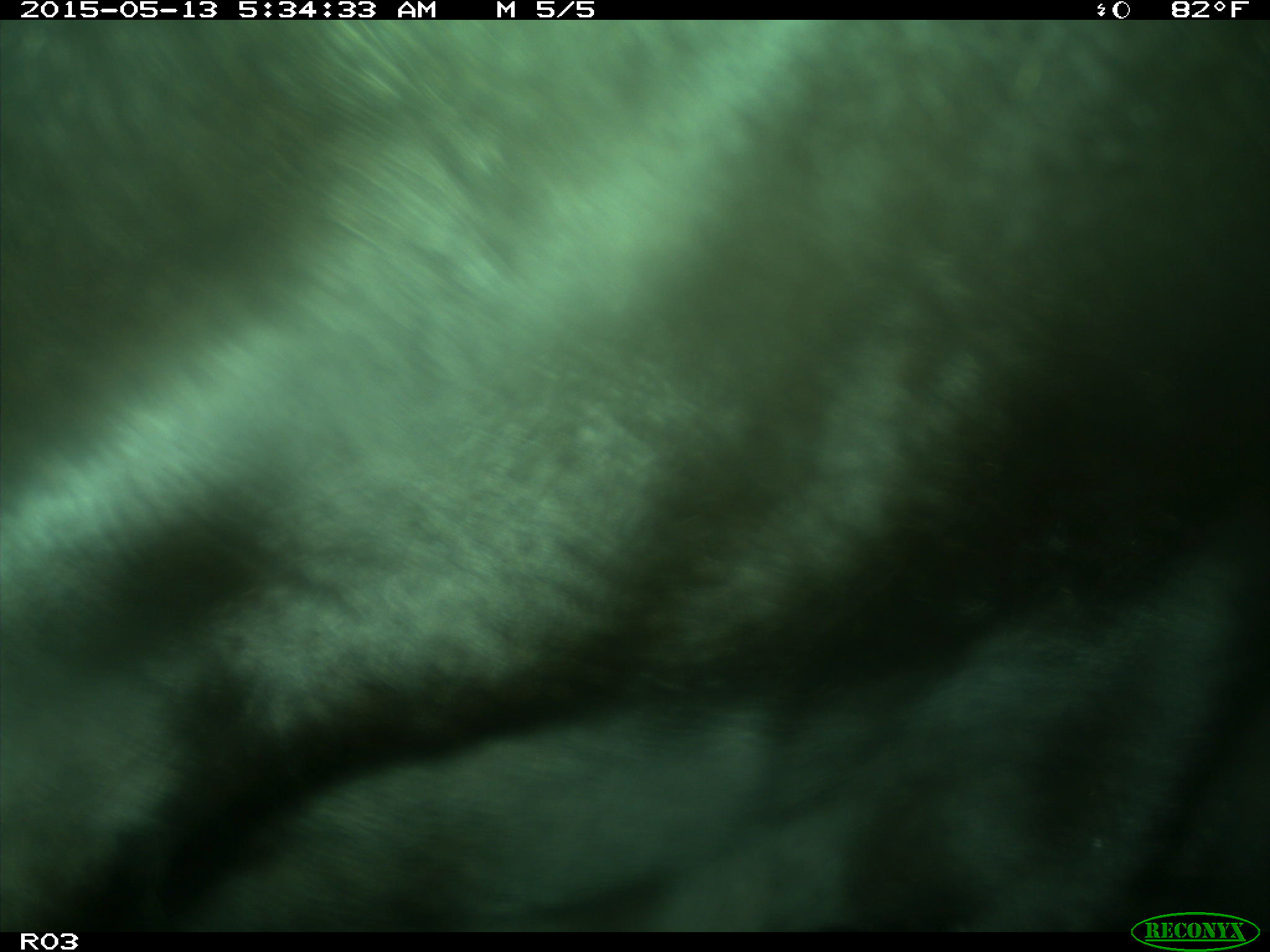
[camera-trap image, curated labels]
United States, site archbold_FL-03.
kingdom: Animalia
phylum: Chordata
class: Mammalia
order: Artiodactyla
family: Bovidae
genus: Bos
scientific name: Bos taurus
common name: domestic cow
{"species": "Bos taurus (domestic cow)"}